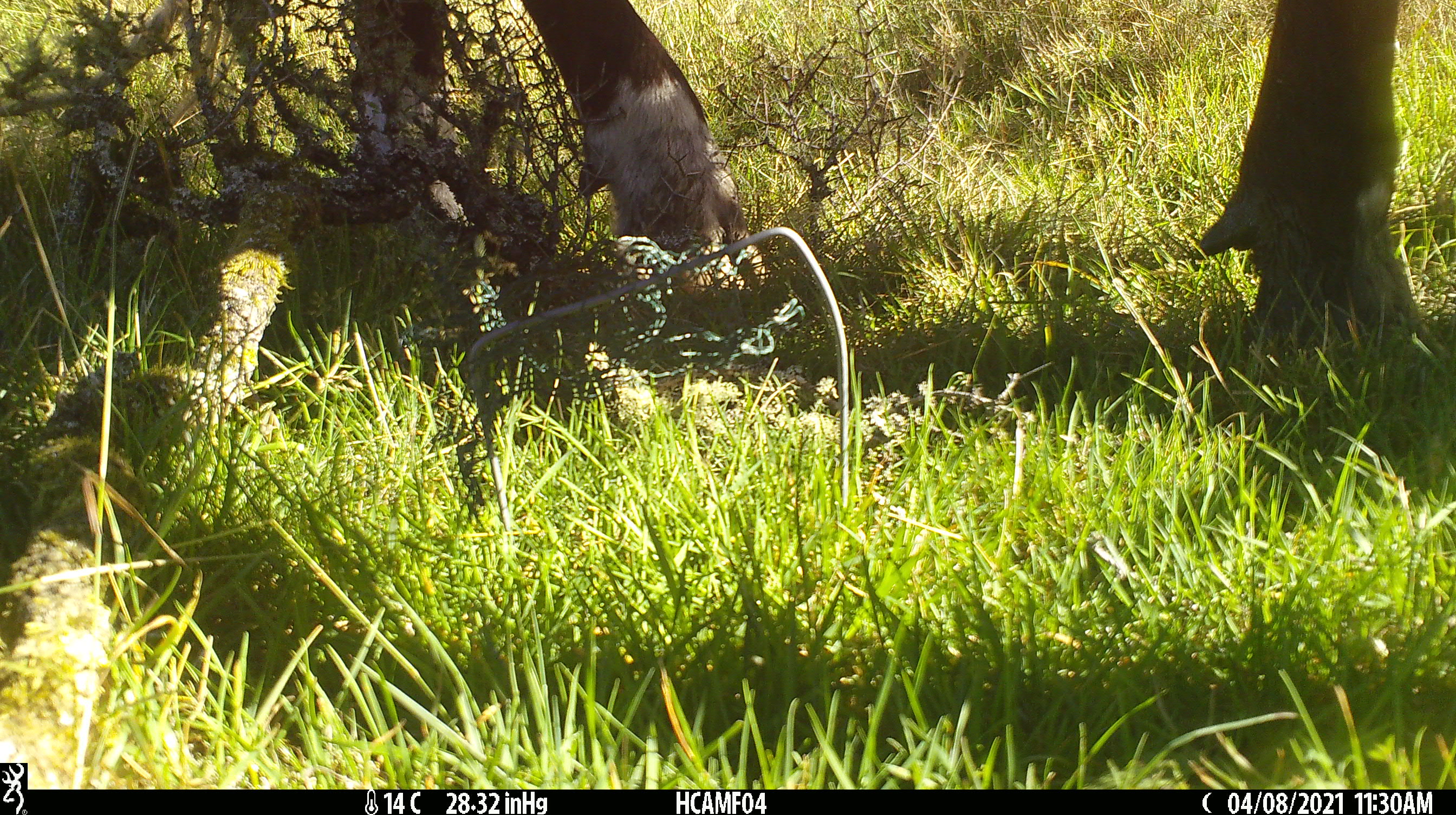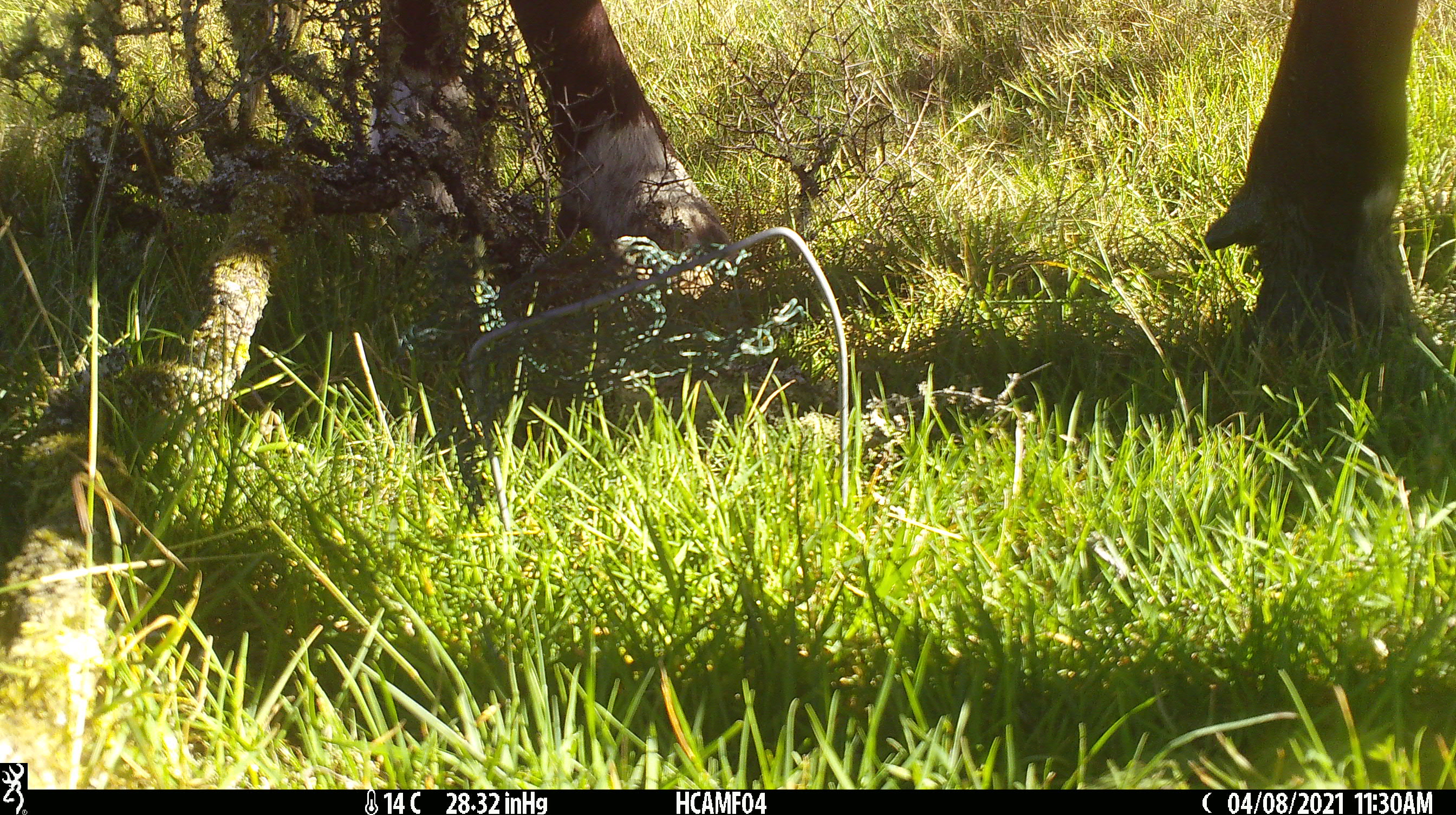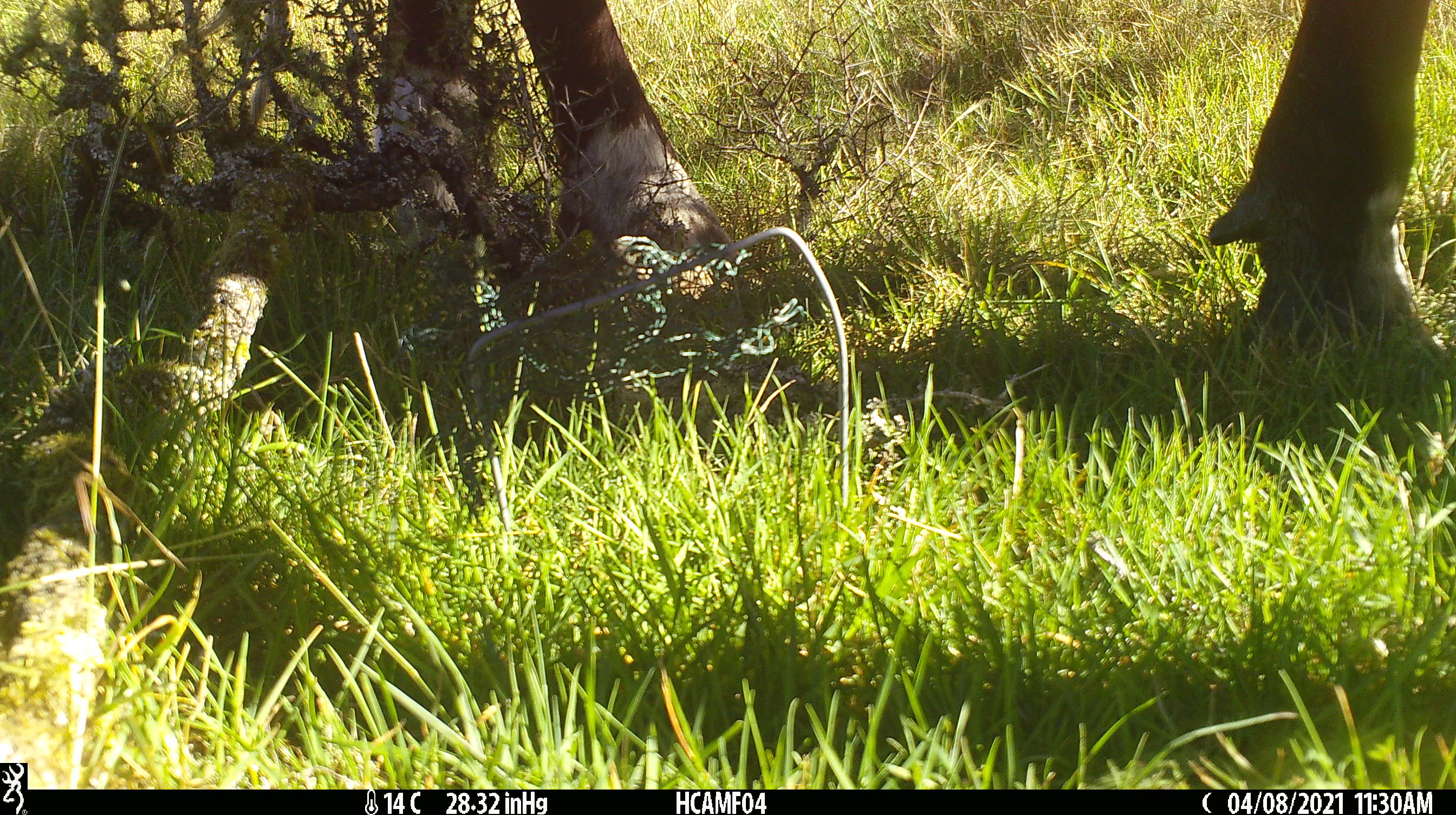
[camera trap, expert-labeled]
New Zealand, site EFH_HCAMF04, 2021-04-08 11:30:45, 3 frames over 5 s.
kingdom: Animalia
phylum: Chordata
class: Mammalia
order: Artiodactyla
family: Bovidae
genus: Bos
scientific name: Bos taurus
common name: domestic cow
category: cow